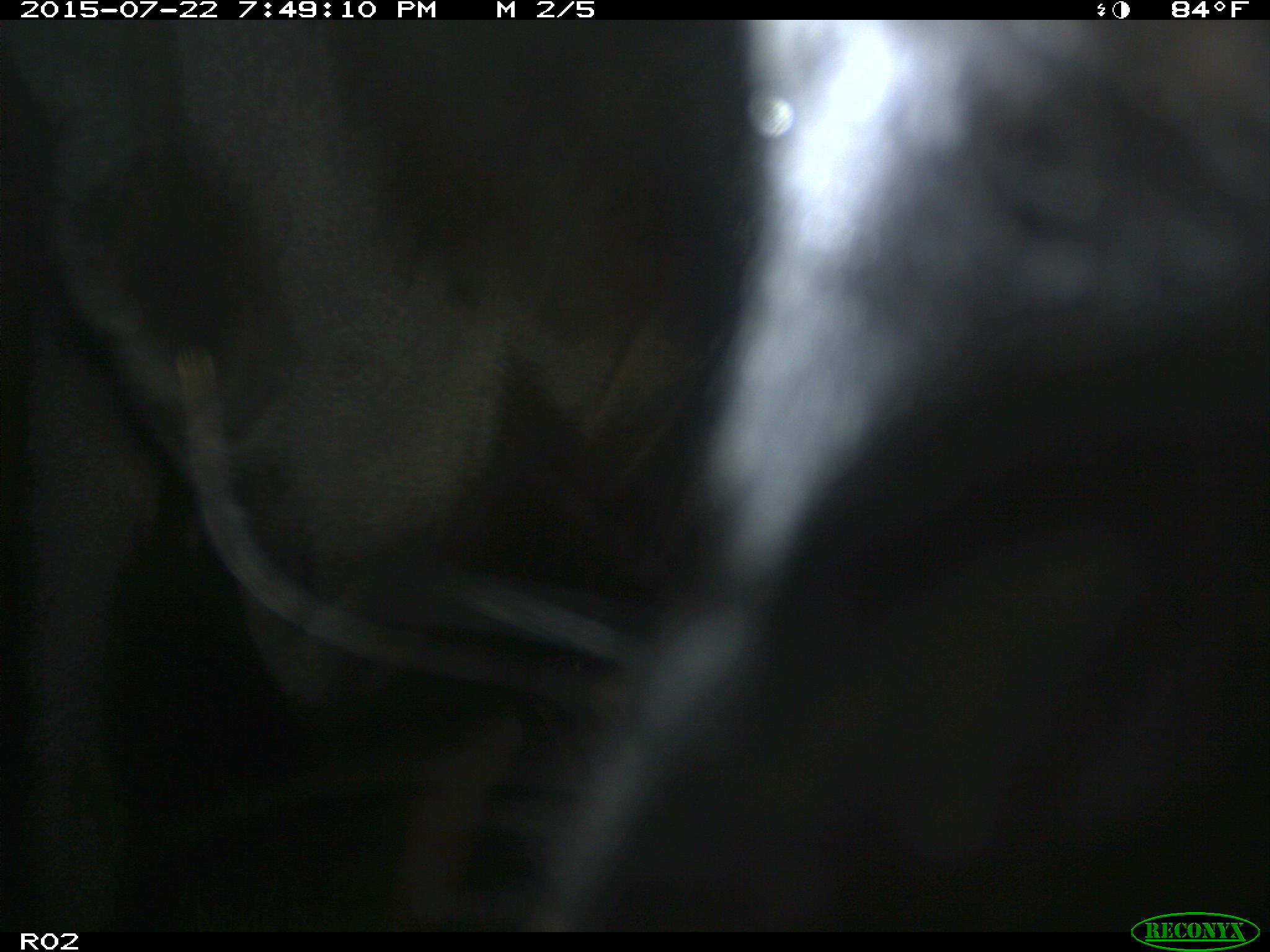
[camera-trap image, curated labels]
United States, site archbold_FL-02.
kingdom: Animalia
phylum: Chordata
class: Mammalia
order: Artiodactyla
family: Bovidae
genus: Bos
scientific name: Bos taurus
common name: domestic cow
Bos taurus (domestic cow).